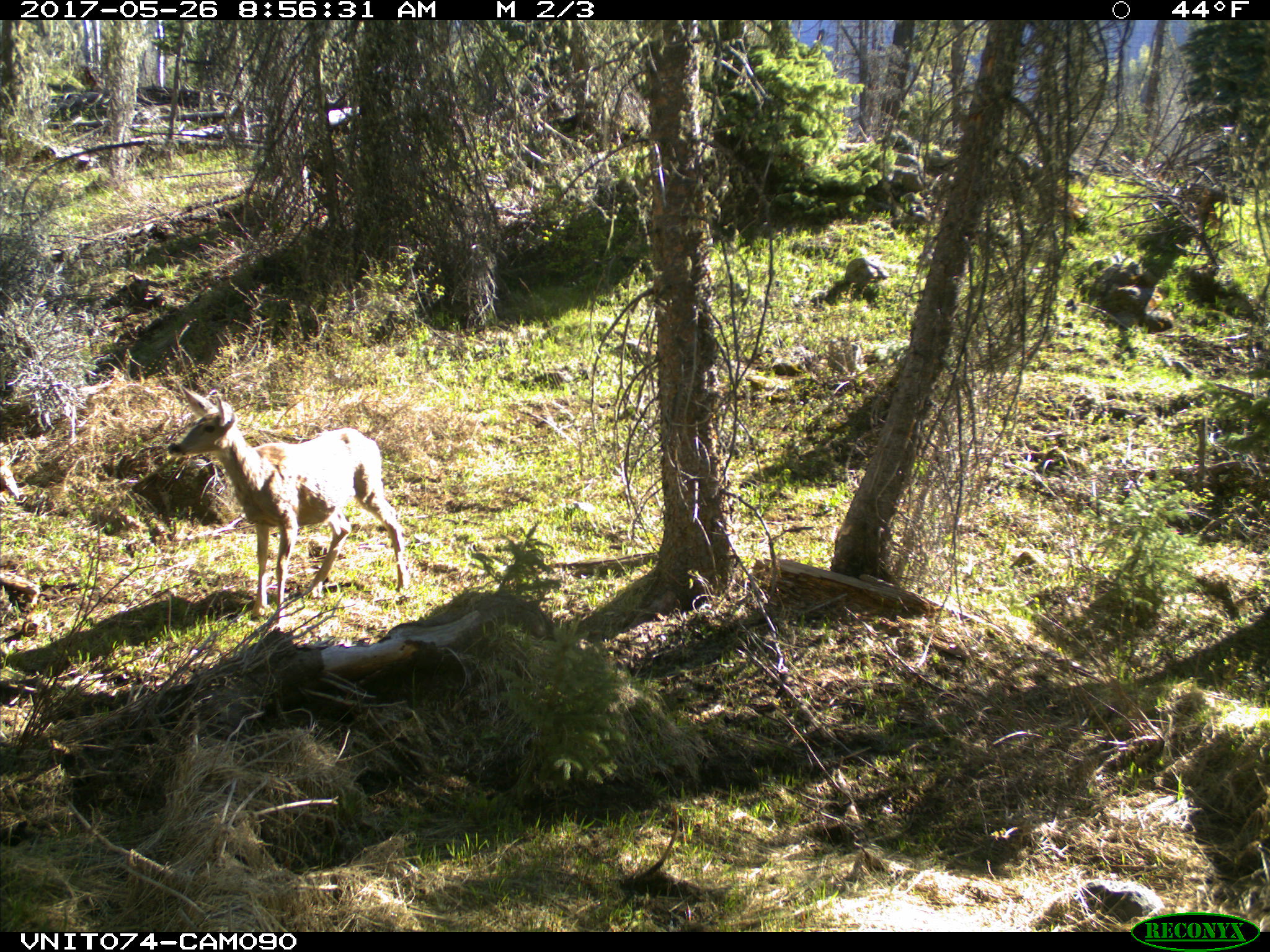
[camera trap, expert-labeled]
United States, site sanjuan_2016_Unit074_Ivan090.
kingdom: Animalia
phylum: Chordata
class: Mammalia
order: Artiodactyla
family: Cervidae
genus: Odocoileus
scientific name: Odocoileus hemionus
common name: mule deer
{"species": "Odocoileus hemionus (mule deer)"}